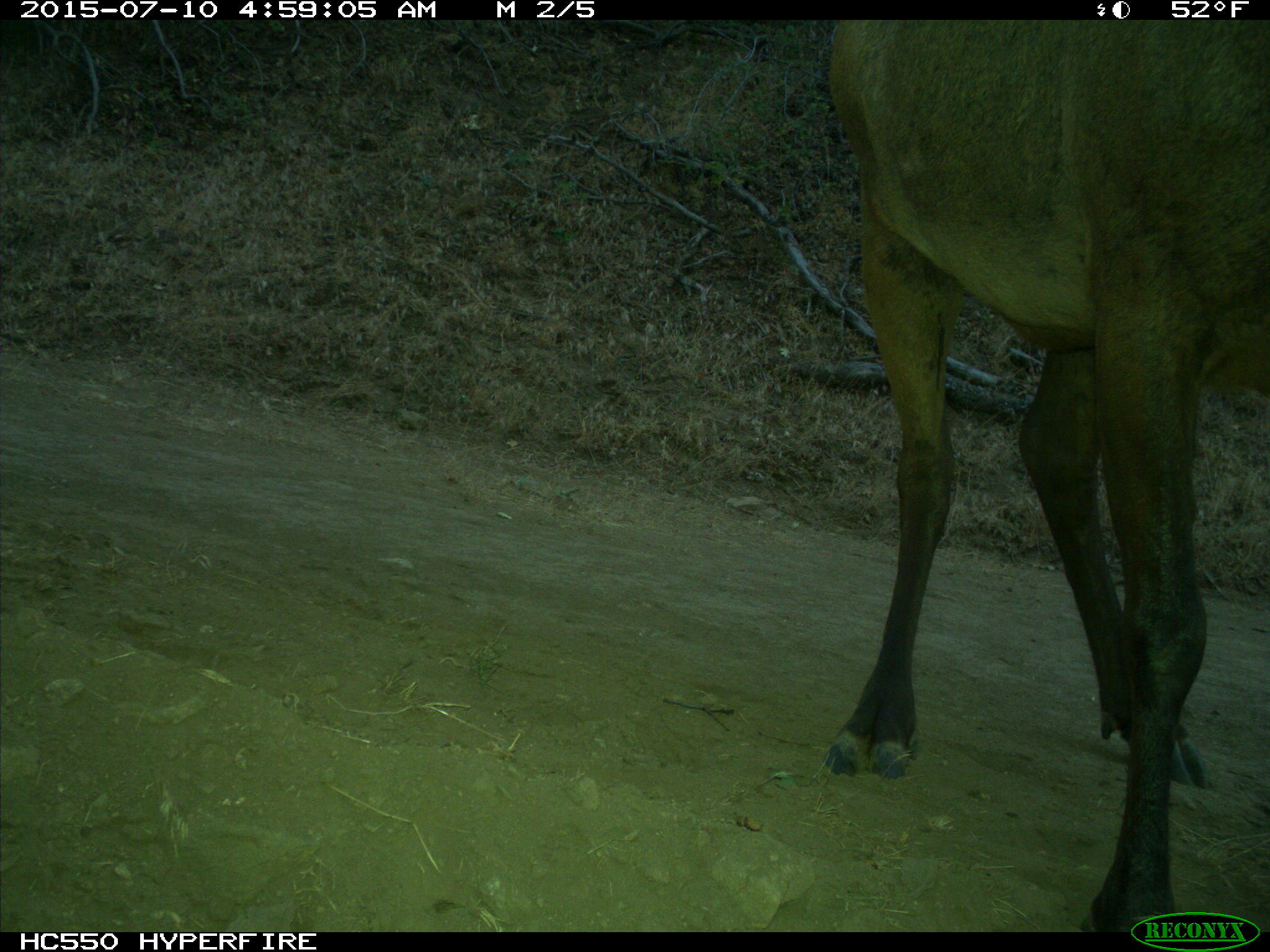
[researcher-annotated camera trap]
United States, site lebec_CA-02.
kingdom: Animalia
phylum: Chordata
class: Mammalia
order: Artiodactyla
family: Cervidae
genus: Cervus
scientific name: Cervus canadensis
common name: elk